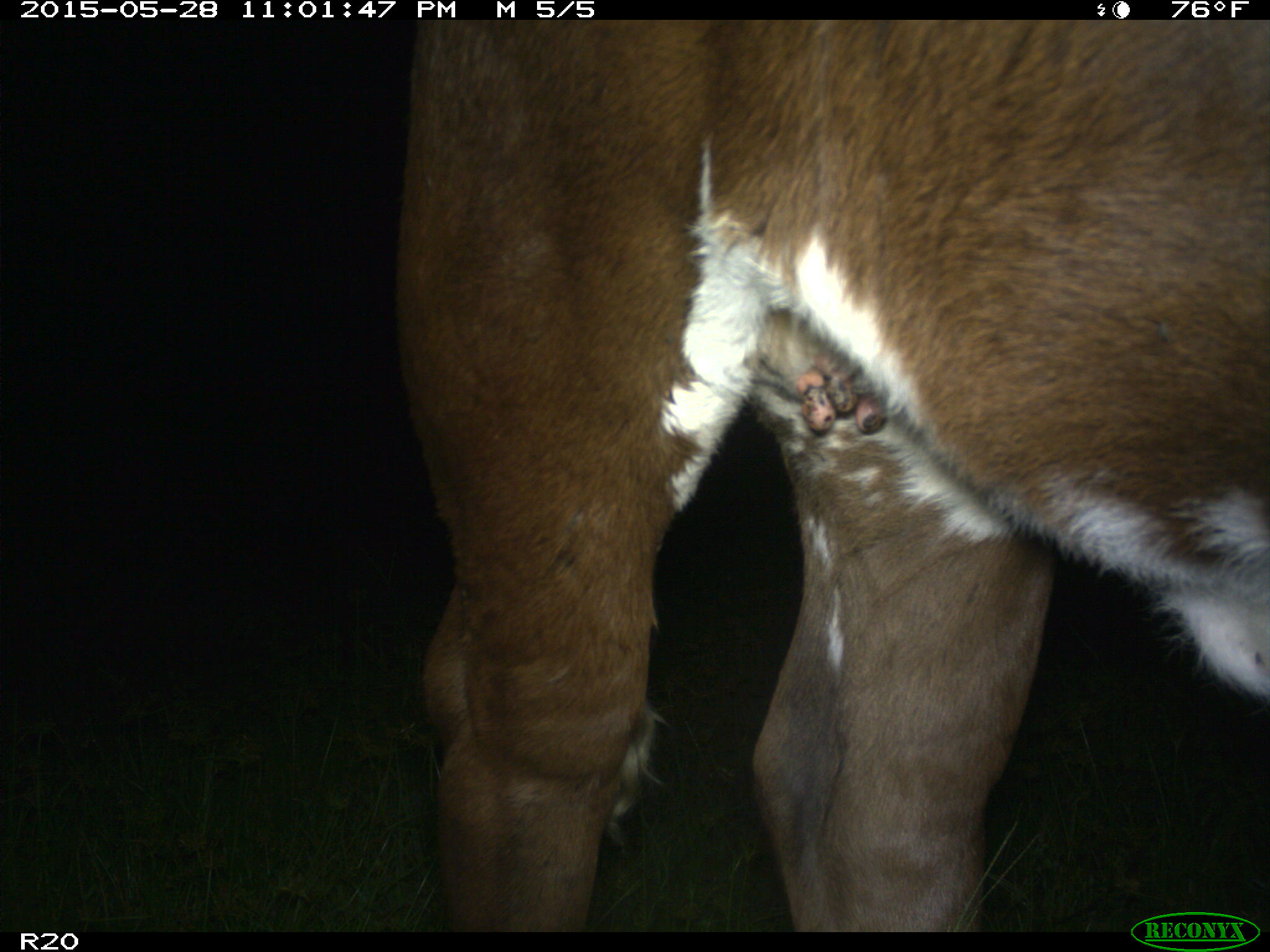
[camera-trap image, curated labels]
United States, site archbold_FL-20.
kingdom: Animalia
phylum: Chordata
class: Mammalia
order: Artiodactyla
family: Bovidae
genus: Bos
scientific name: Bos taurus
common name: domestic cow